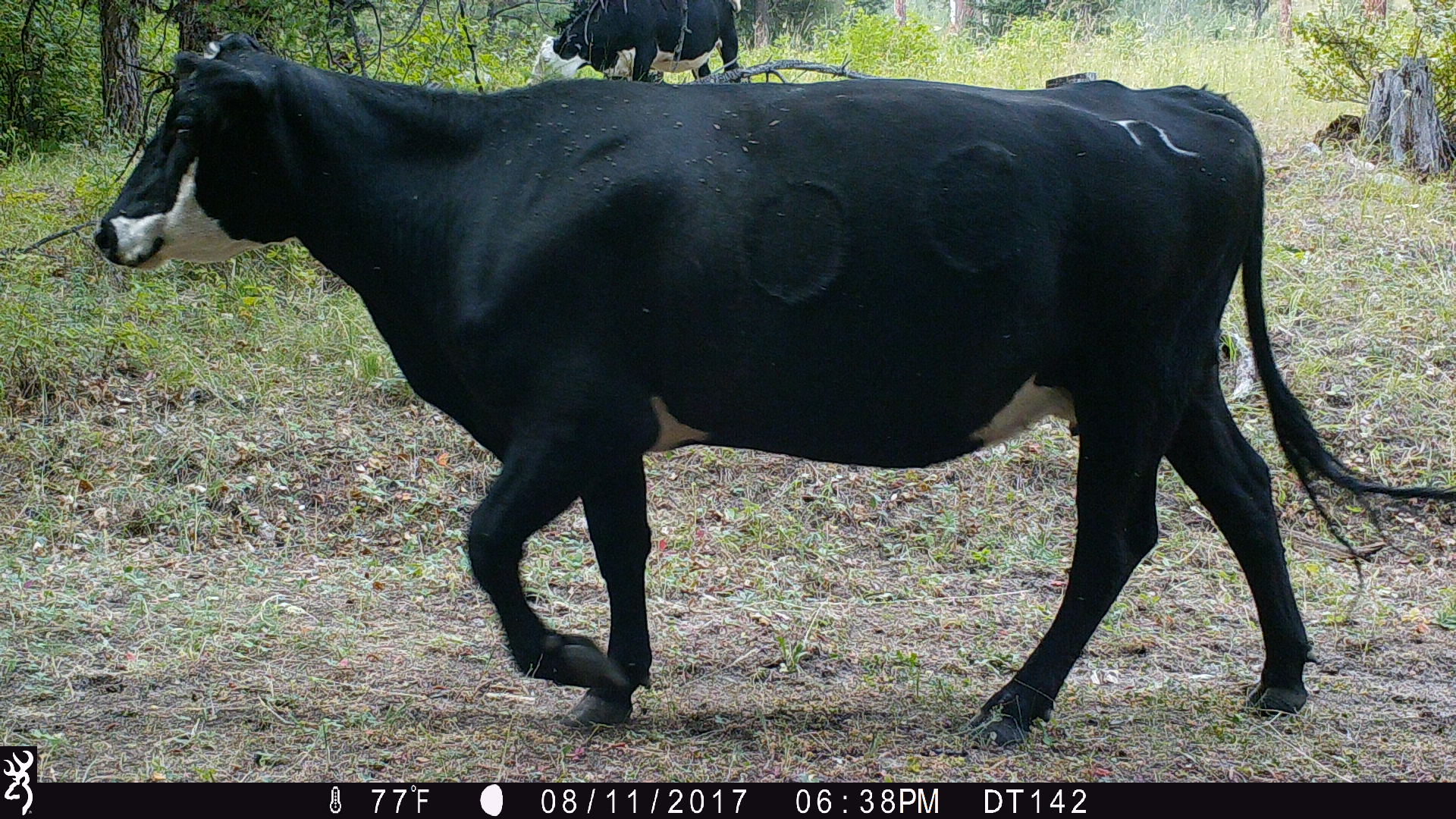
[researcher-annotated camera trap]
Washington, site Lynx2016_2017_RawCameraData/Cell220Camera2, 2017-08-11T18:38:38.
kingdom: Animalia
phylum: Chordata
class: Mammalia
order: Artiodactyla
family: Bovidae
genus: Bos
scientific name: Bos taurus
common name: domestic cattle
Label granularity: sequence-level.